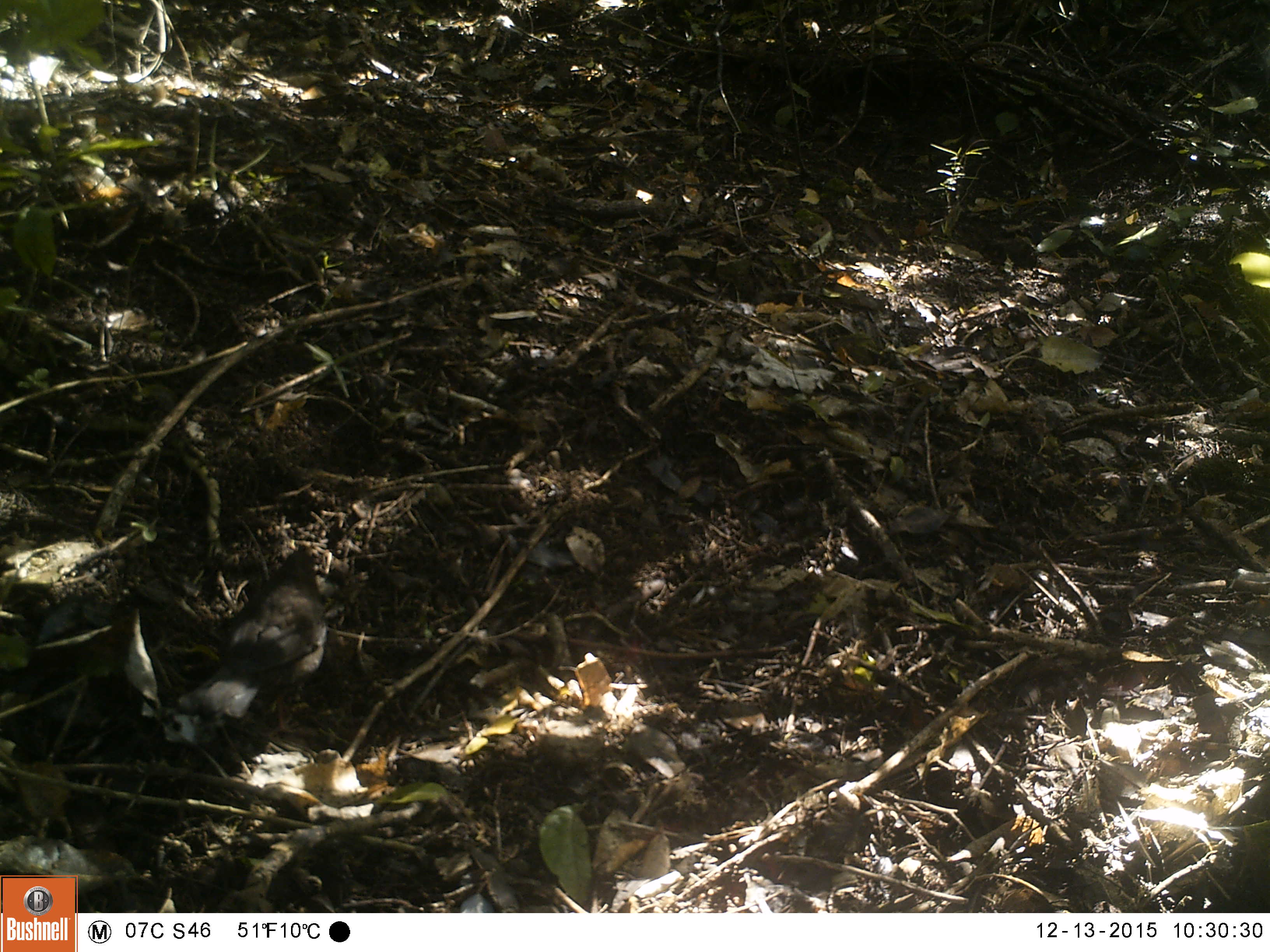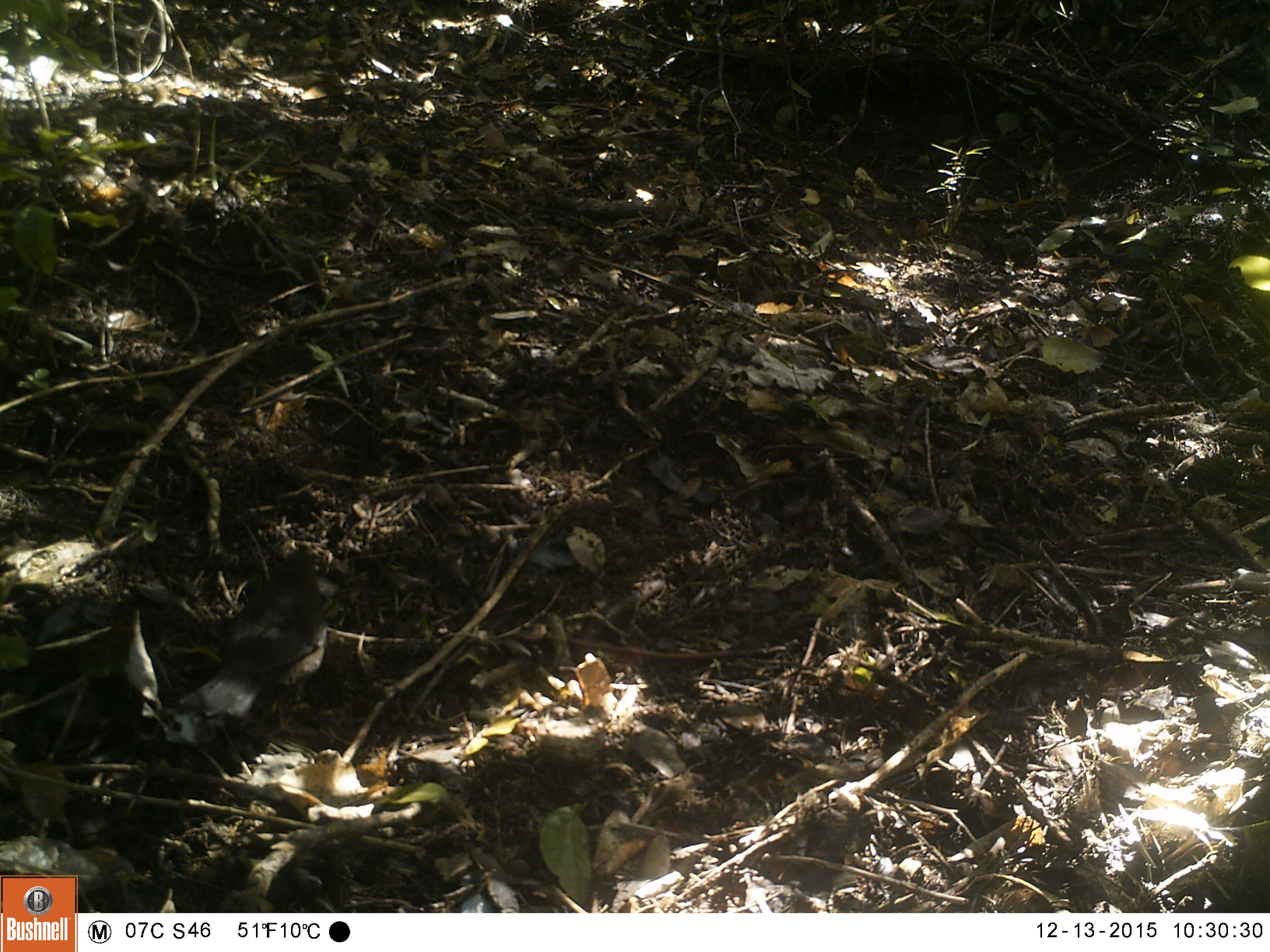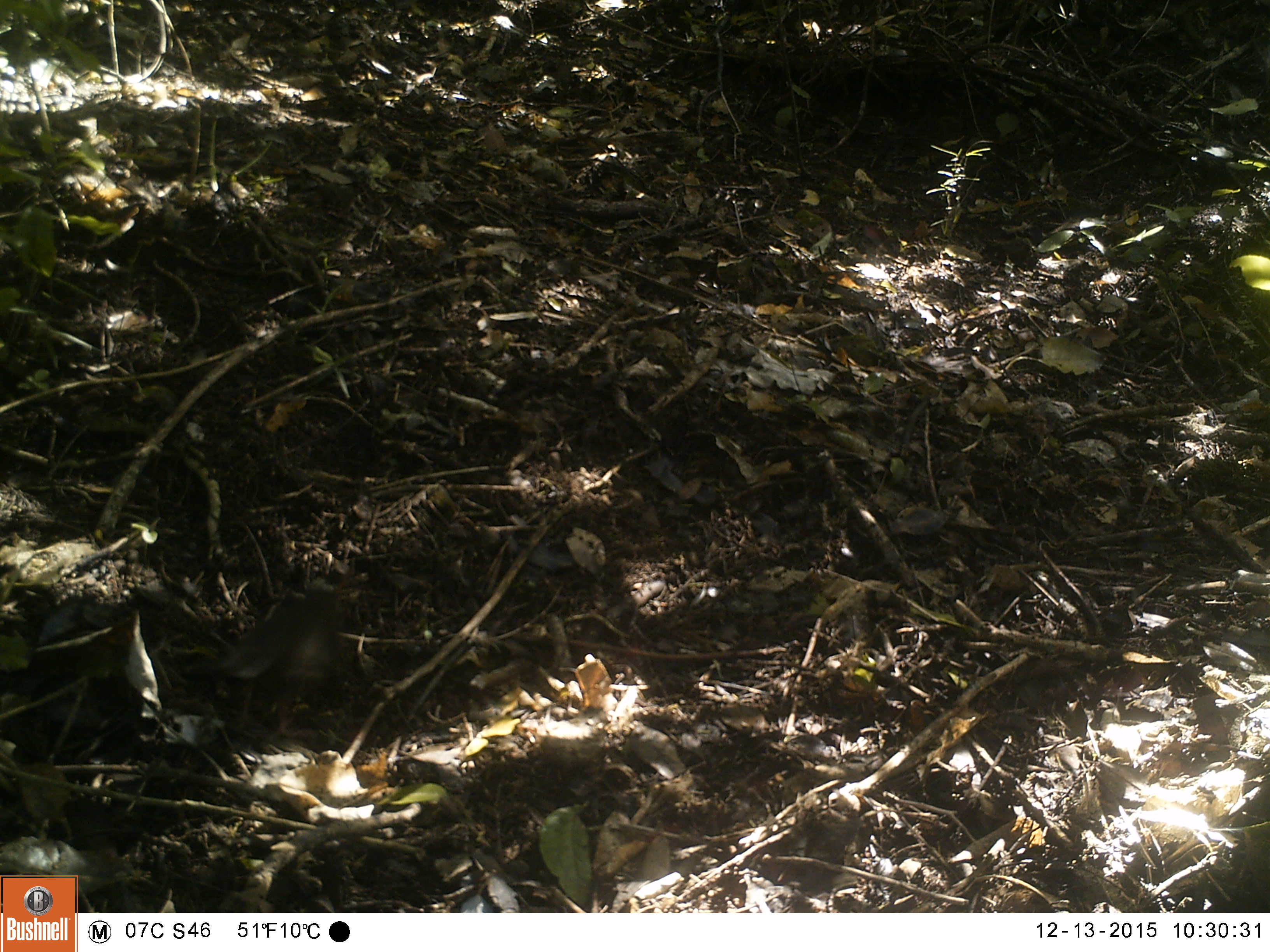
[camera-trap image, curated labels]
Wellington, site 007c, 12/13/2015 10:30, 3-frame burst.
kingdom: Animalia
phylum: Chordata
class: Aves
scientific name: Aves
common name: bird